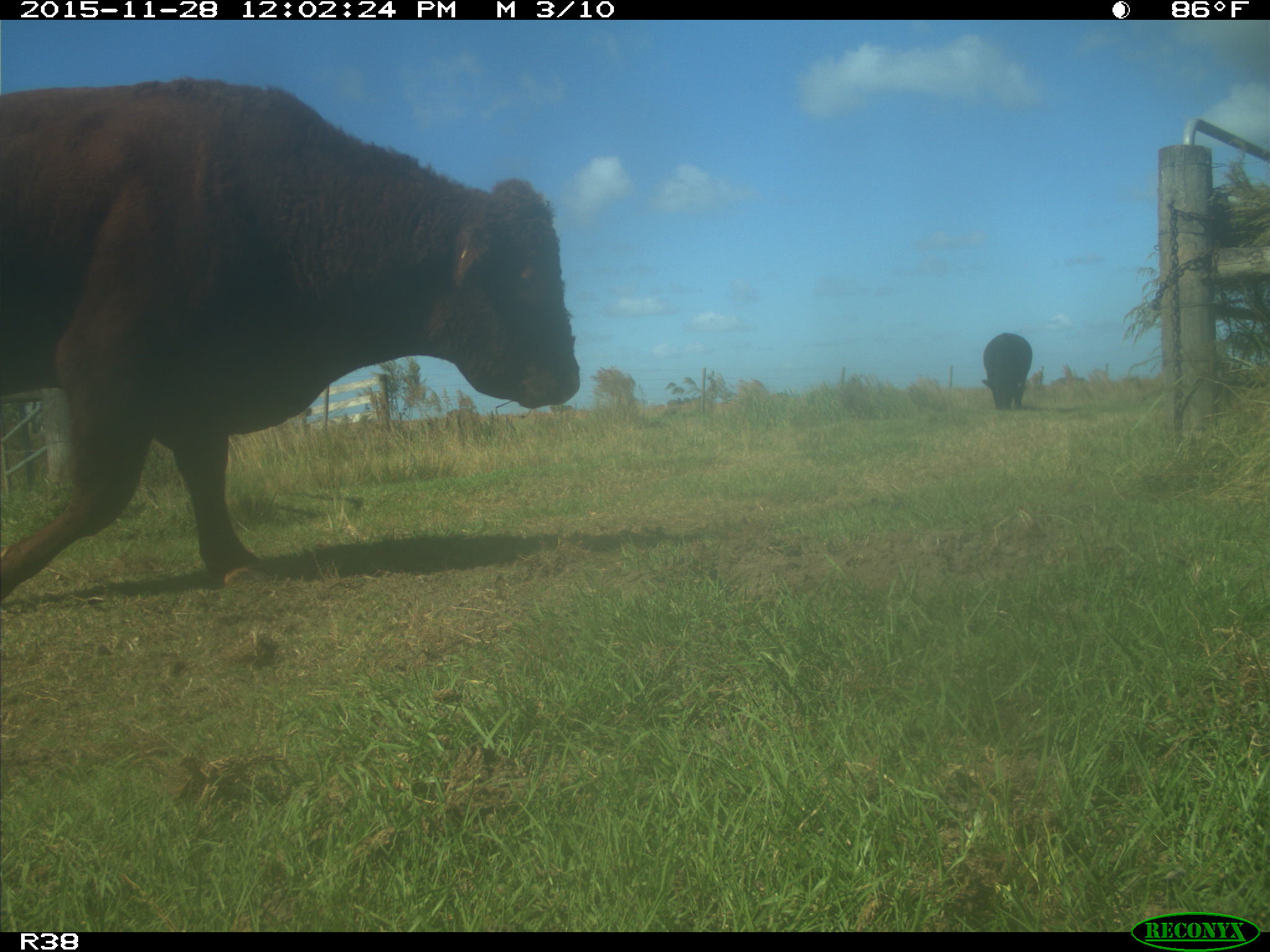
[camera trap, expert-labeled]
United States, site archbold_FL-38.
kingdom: Animalia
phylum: Chordata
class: Mammalia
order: Artiodactyla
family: Bovidae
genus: Bos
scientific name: Bos taurus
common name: domestic cow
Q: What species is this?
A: Bos taurus (domestic cow).